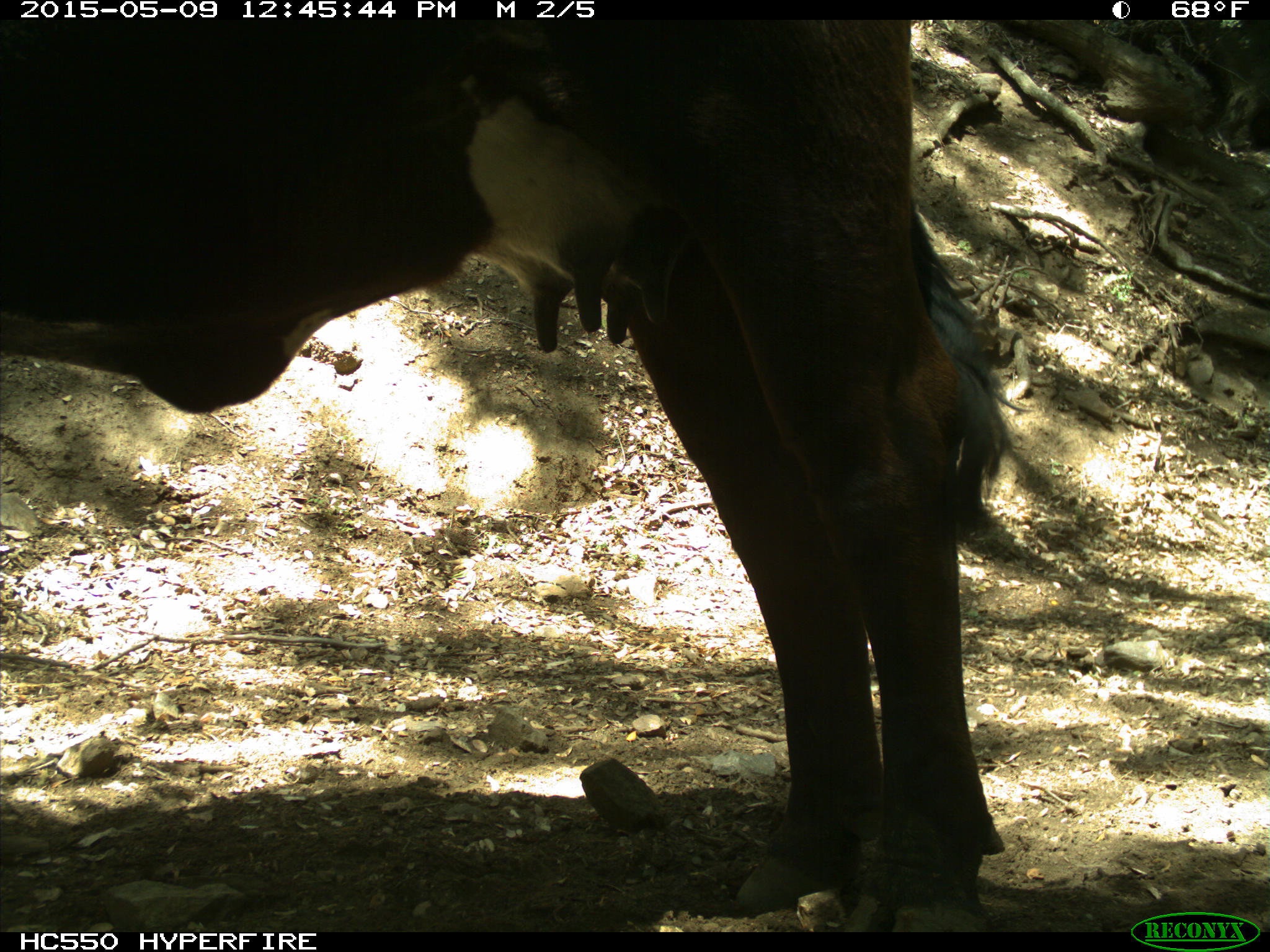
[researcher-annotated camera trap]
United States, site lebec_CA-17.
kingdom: Animalia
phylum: Chordata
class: Mammalia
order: Artiodactyla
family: Bovidae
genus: Bos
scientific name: Bos taurus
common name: domestic cow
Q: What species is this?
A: Bos taurus (domestic cow).